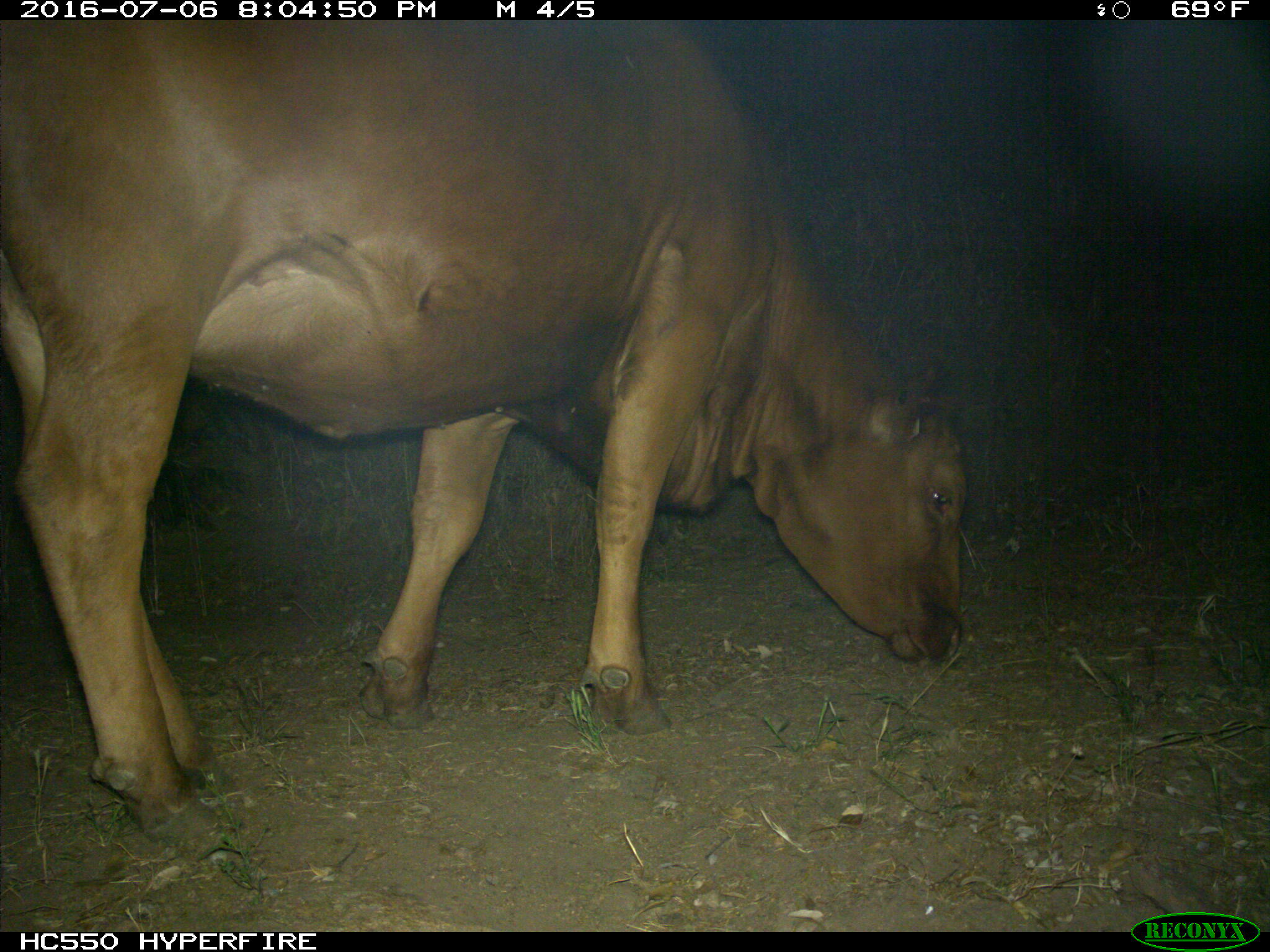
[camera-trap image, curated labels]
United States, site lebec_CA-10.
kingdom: Animalia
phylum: Chordata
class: Mammalia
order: Artiodactyla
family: Bovidae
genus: Bos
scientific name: Bos taurus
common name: domestic cow